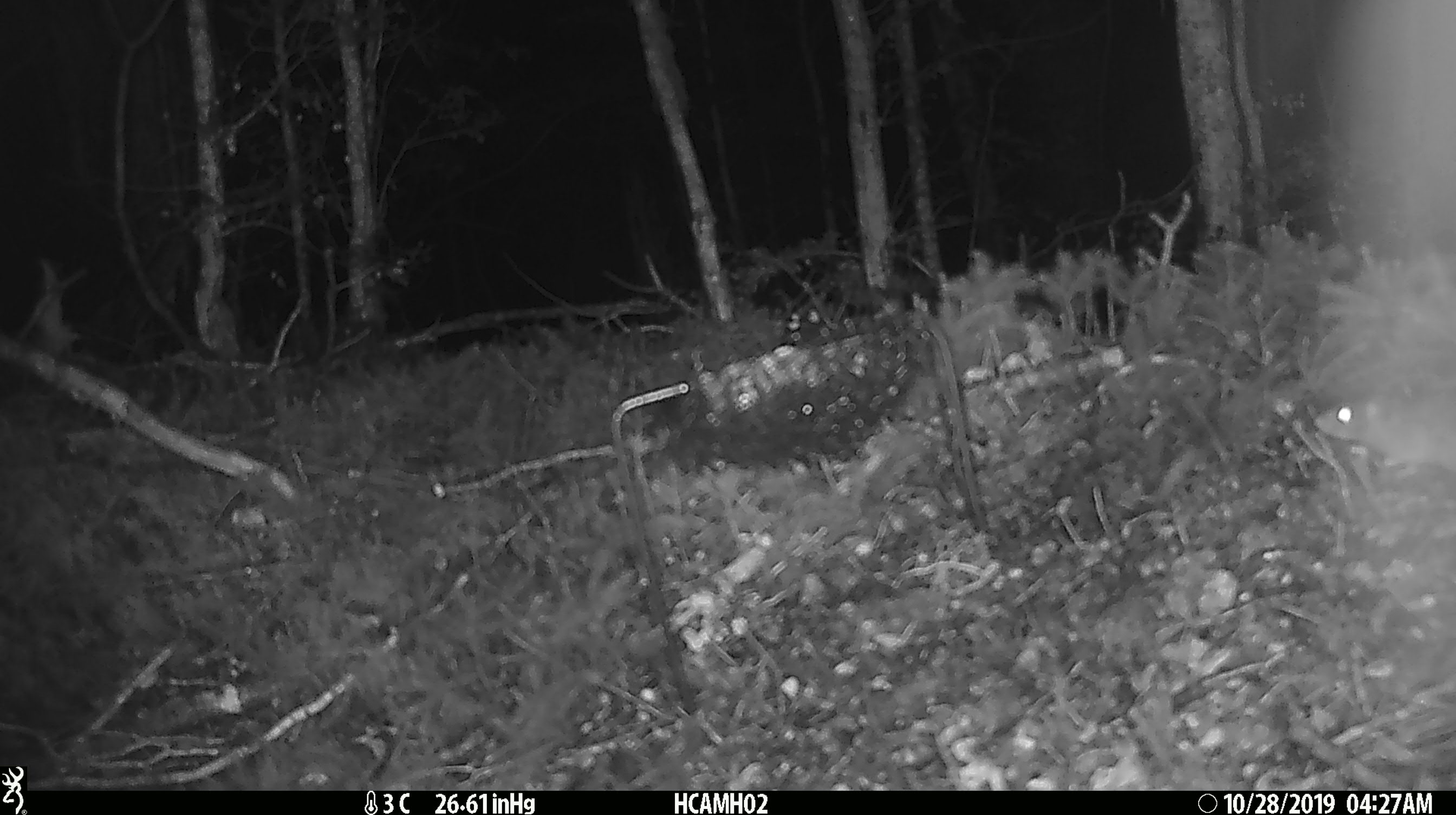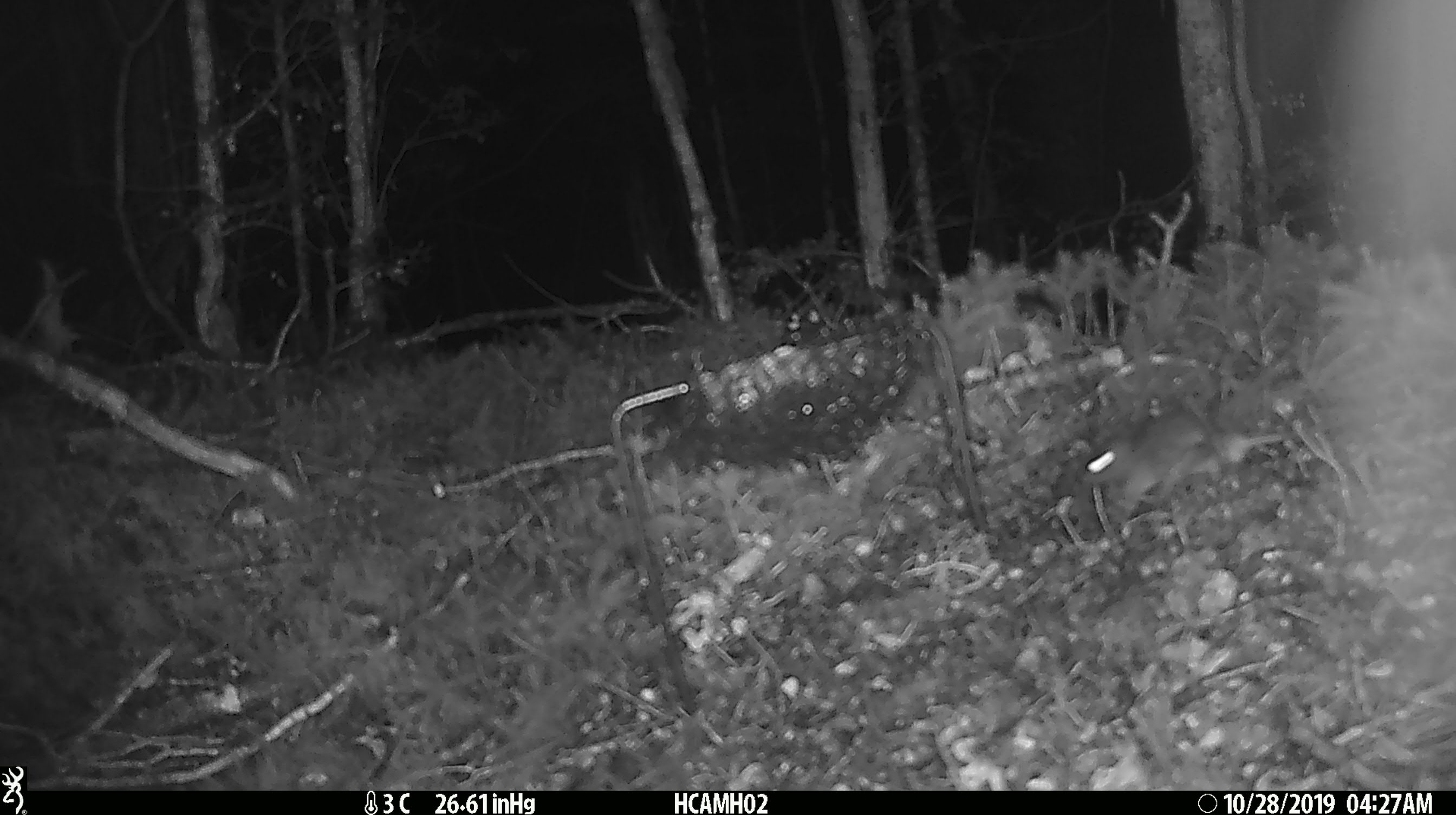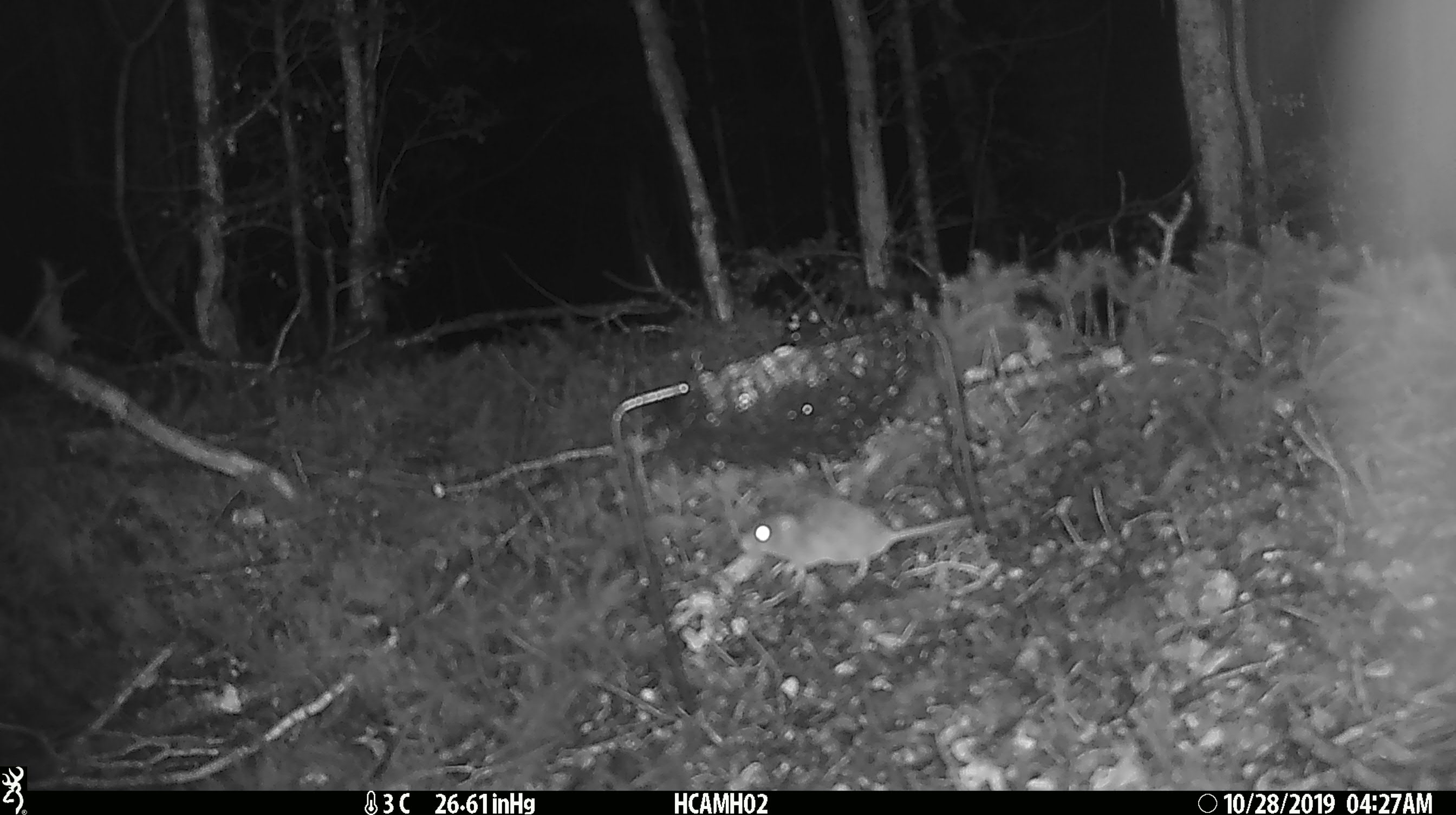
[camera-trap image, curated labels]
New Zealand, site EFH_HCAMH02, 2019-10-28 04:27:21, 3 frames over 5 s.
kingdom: Animalia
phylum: Chordata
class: Mammalia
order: Rodentia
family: Muridae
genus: Mus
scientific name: Mus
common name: mouse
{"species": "mouse (Mus)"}